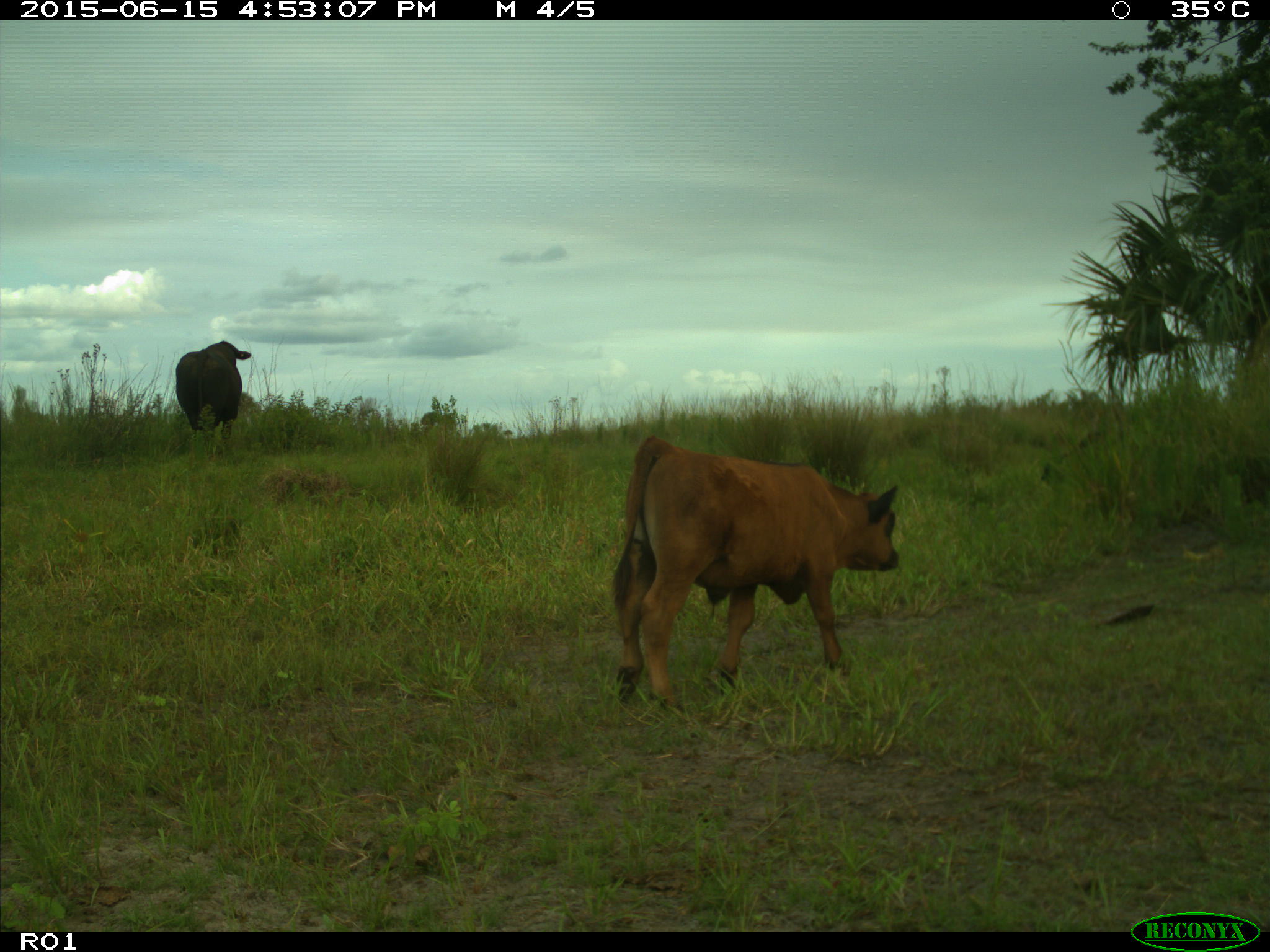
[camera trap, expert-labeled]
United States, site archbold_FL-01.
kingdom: Animalia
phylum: Chordata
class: Mammalia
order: Artiodactyla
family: Bovidae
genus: Bos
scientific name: Bos taurus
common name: domestic cow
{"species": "Bos taurus (domestic cow)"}